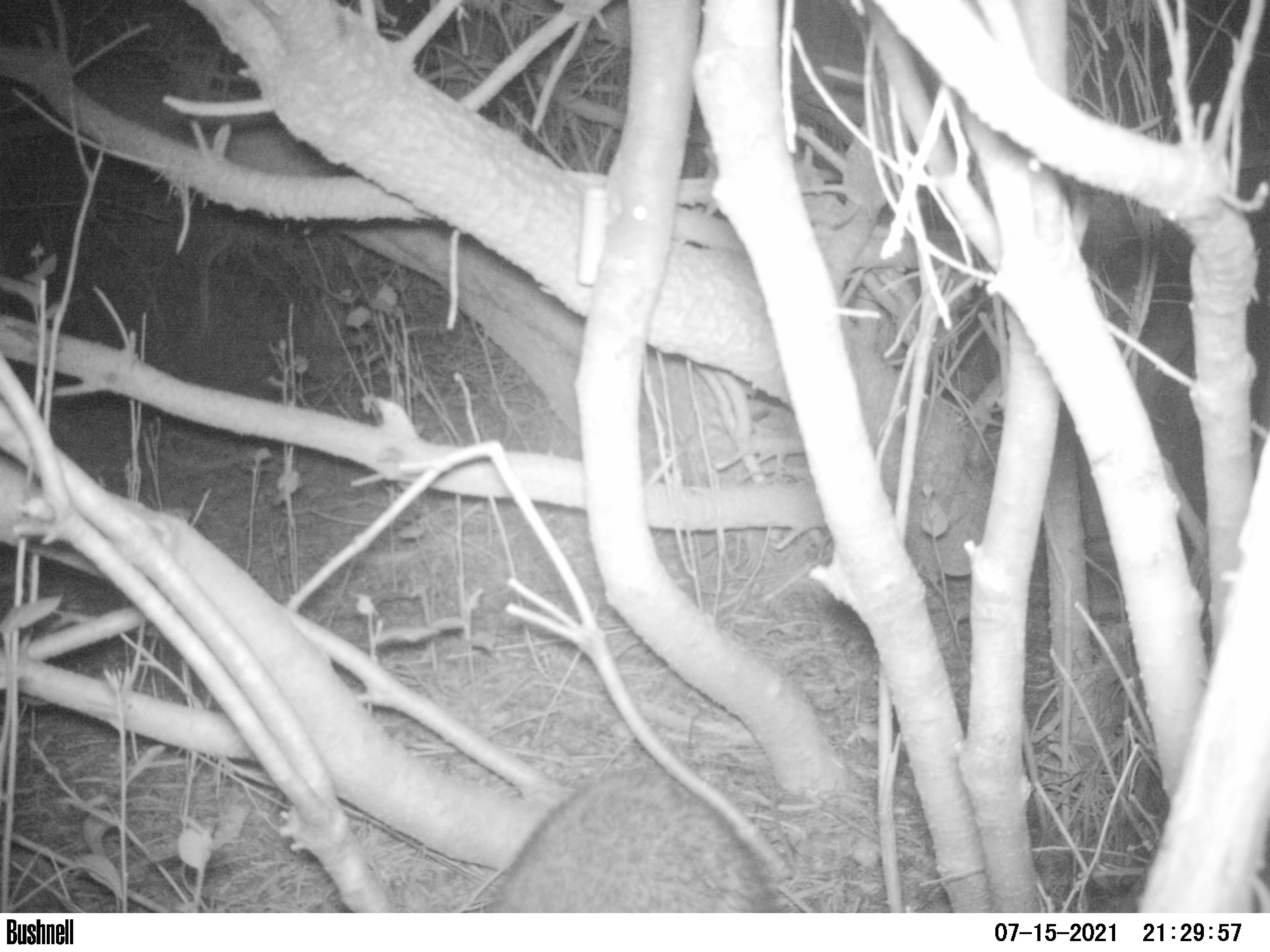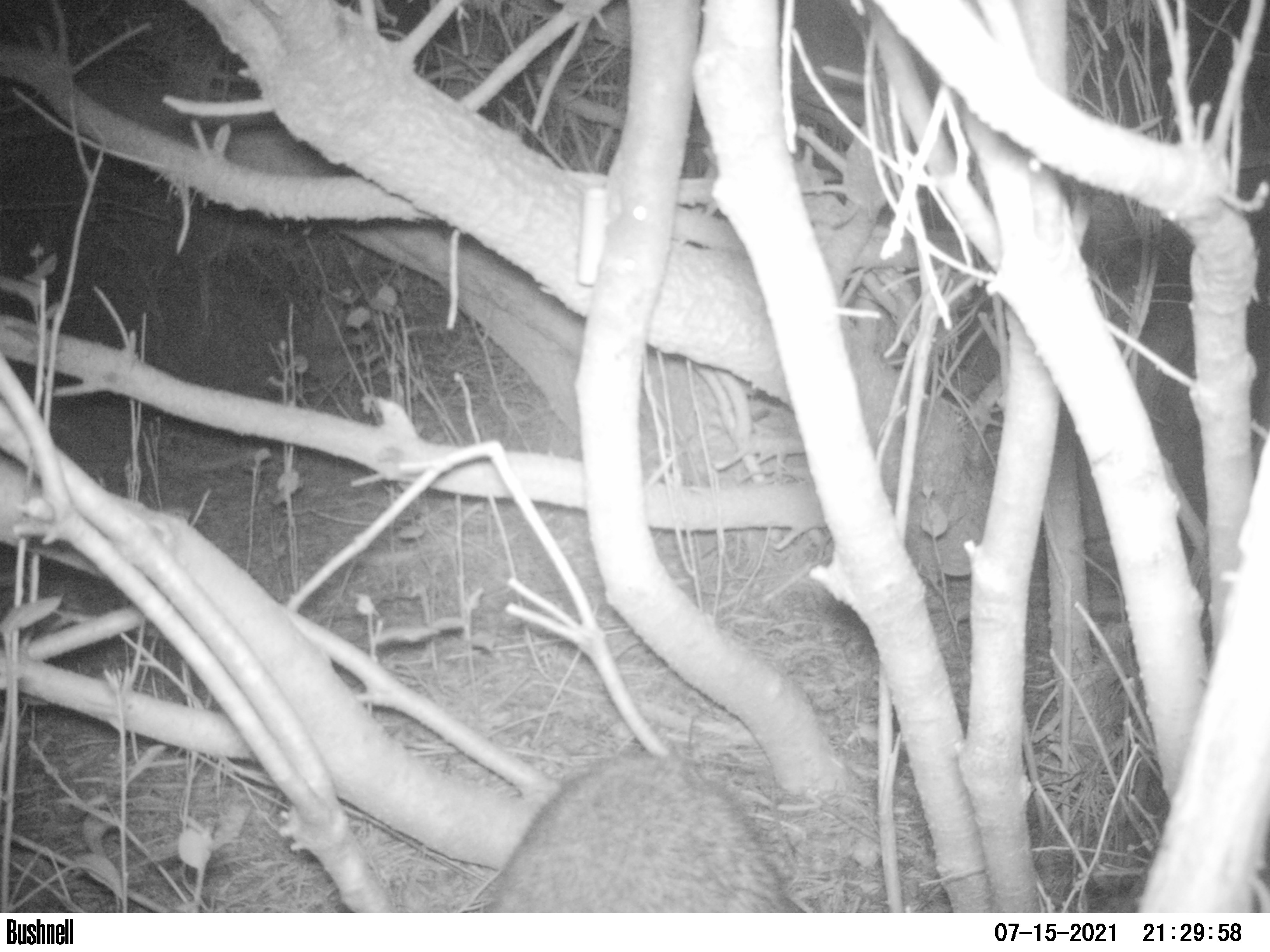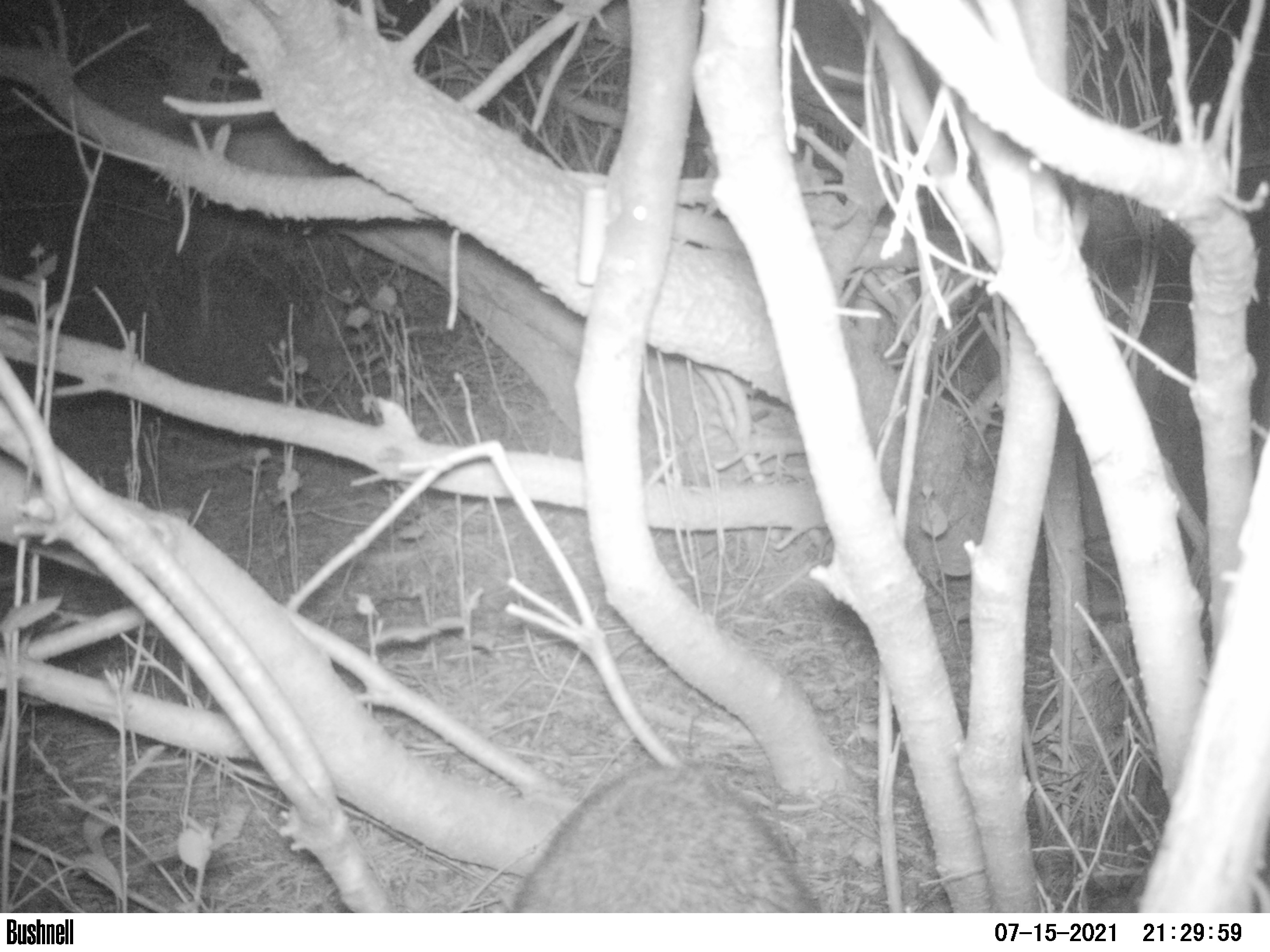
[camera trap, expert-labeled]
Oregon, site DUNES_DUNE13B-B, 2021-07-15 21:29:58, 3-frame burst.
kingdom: Animalia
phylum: Chordata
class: Mammalia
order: Carnivora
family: Procyonidae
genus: Procyon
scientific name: Procyon lotor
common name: northern raccoon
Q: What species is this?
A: Northern raccoon (Procyon lotor).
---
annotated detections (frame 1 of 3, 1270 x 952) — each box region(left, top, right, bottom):
northern raccoon: region(492, 756, 776, 910)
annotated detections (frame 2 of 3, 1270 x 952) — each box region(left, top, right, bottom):
northern raccoon: region(490, 748, 790, 908)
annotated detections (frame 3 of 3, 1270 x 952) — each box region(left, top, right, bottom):
northern raccoon: region(513, 756, 825, 909)